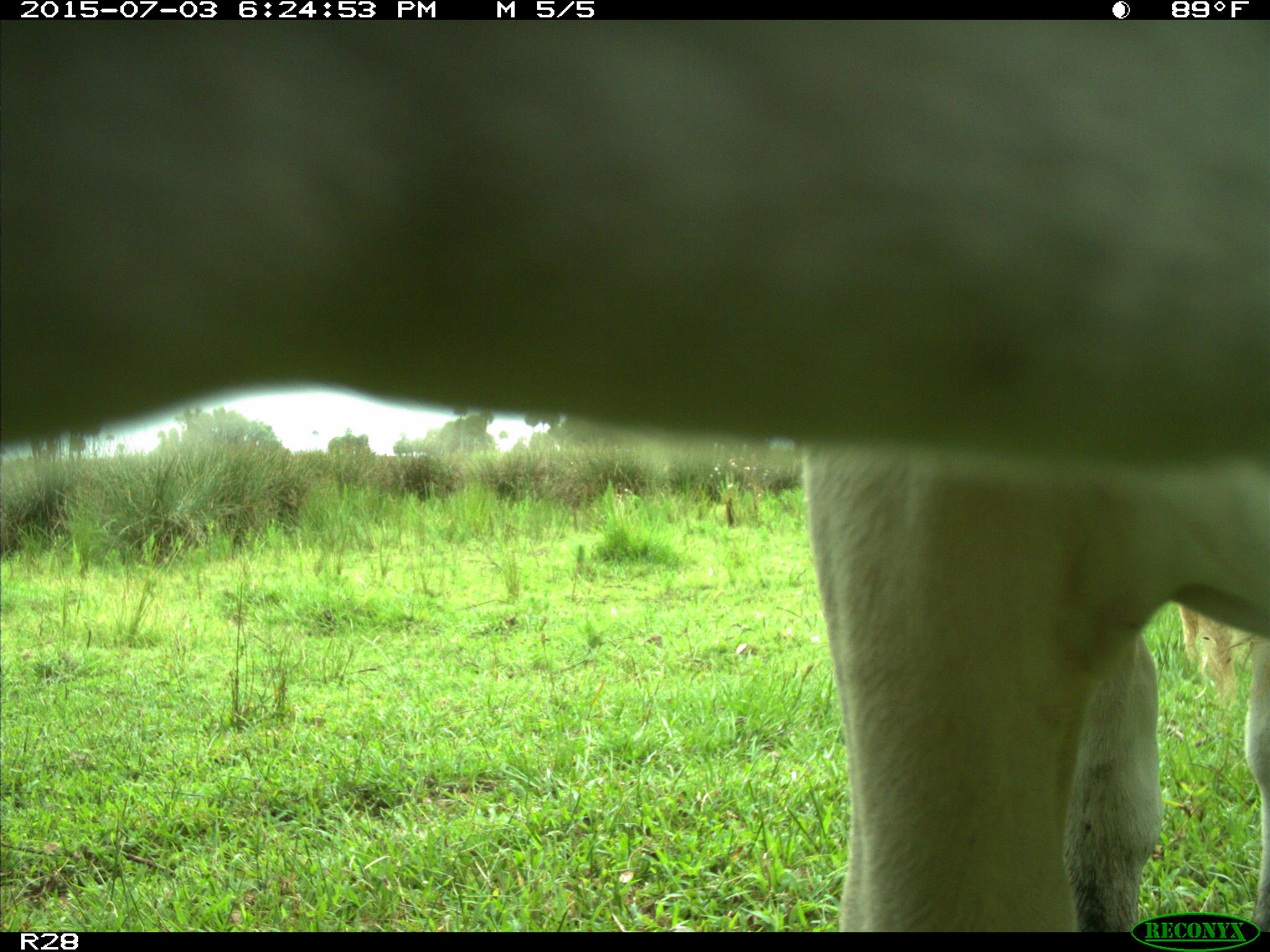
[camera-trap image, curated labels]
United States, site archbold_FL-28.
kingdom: Animalia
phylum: Chordata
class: Mammalia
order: Artiodactyla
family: Bovidae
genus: Bos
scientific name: Bos taurus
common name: domestic cow